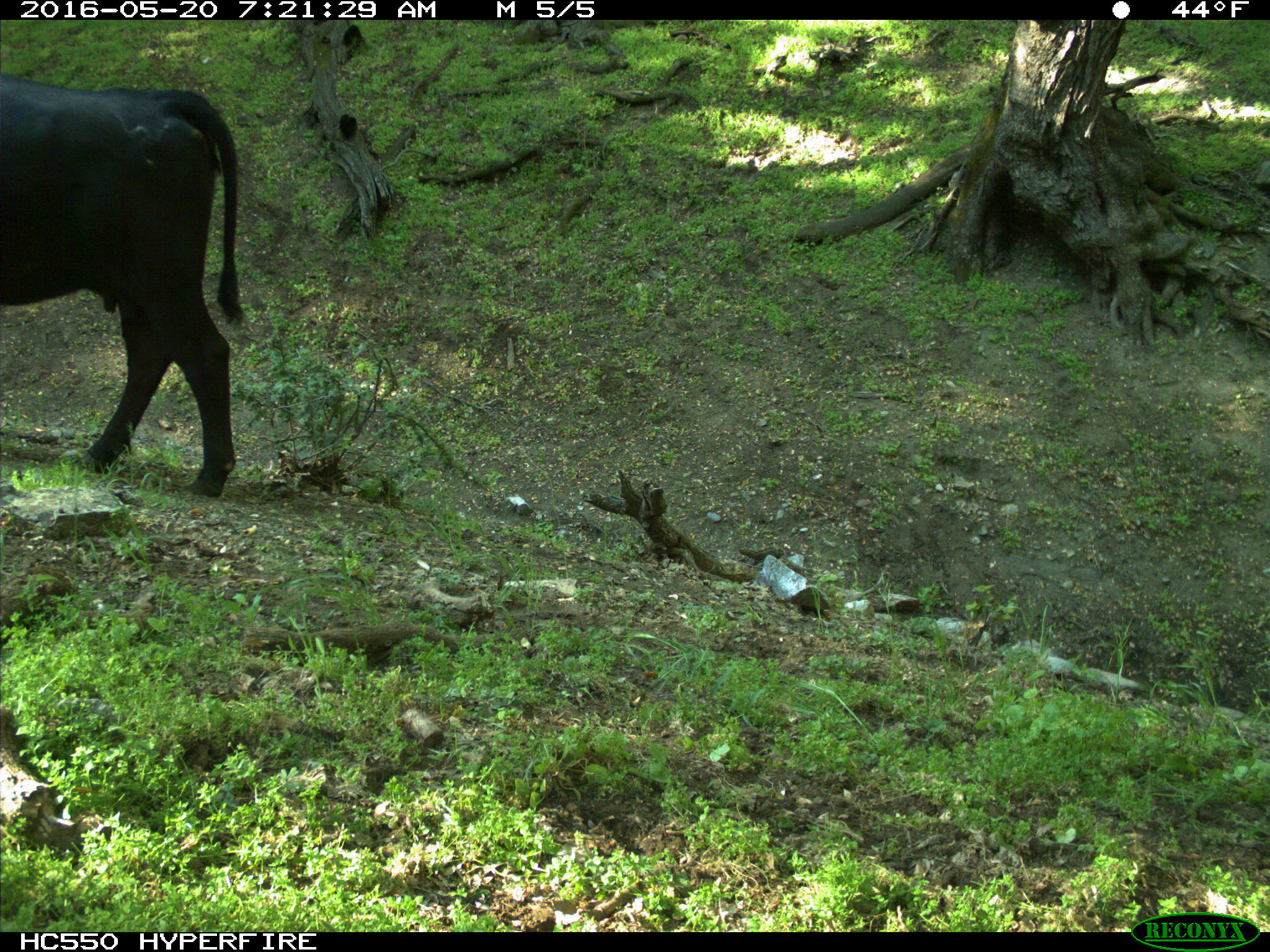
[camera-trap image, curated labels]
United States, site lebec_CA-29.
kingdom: Animalia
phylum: Chordata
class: Mammalia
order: Artiodactyla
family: Bovidae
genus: Bos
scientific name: Bos taurus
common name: domestic cow